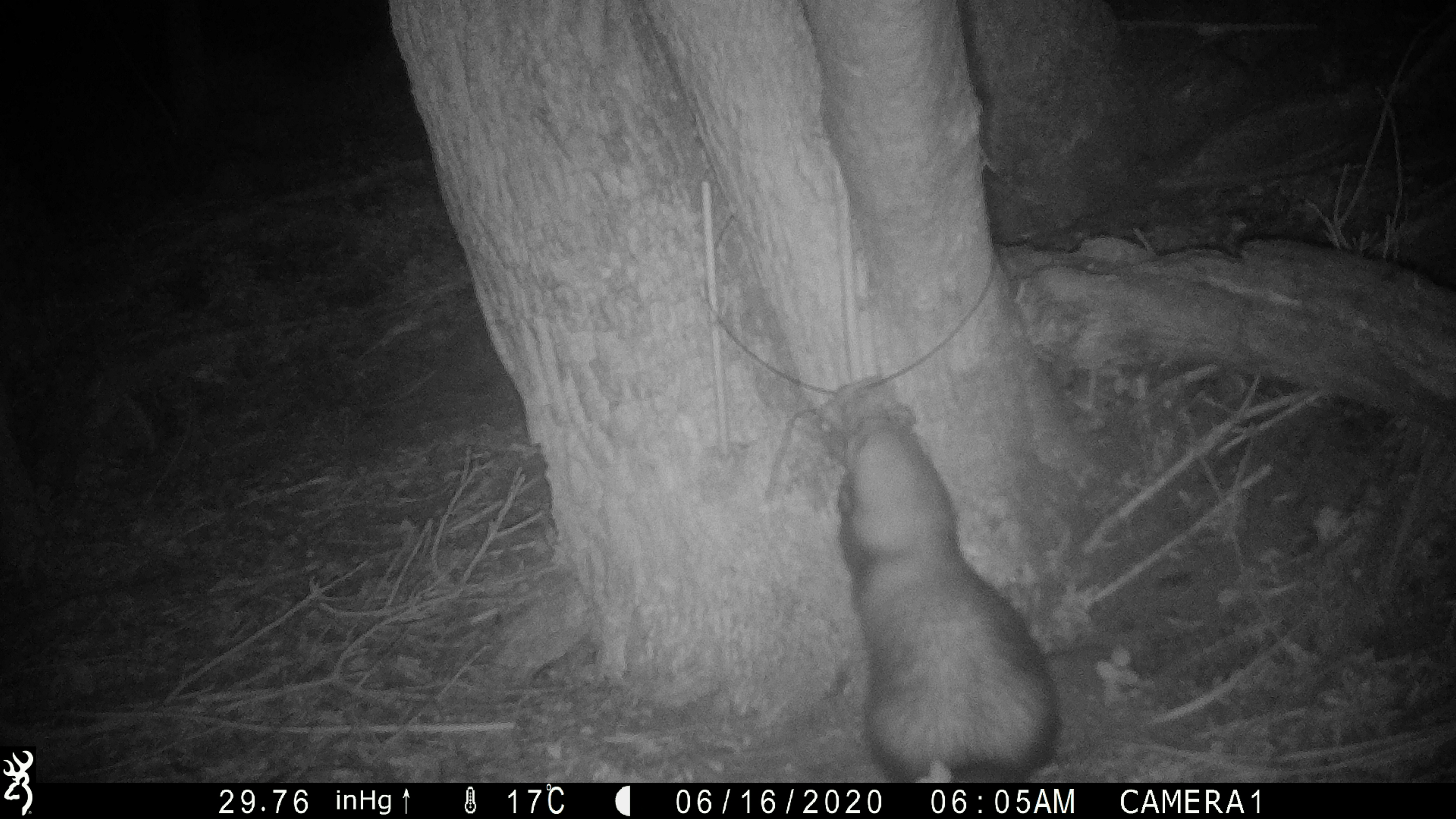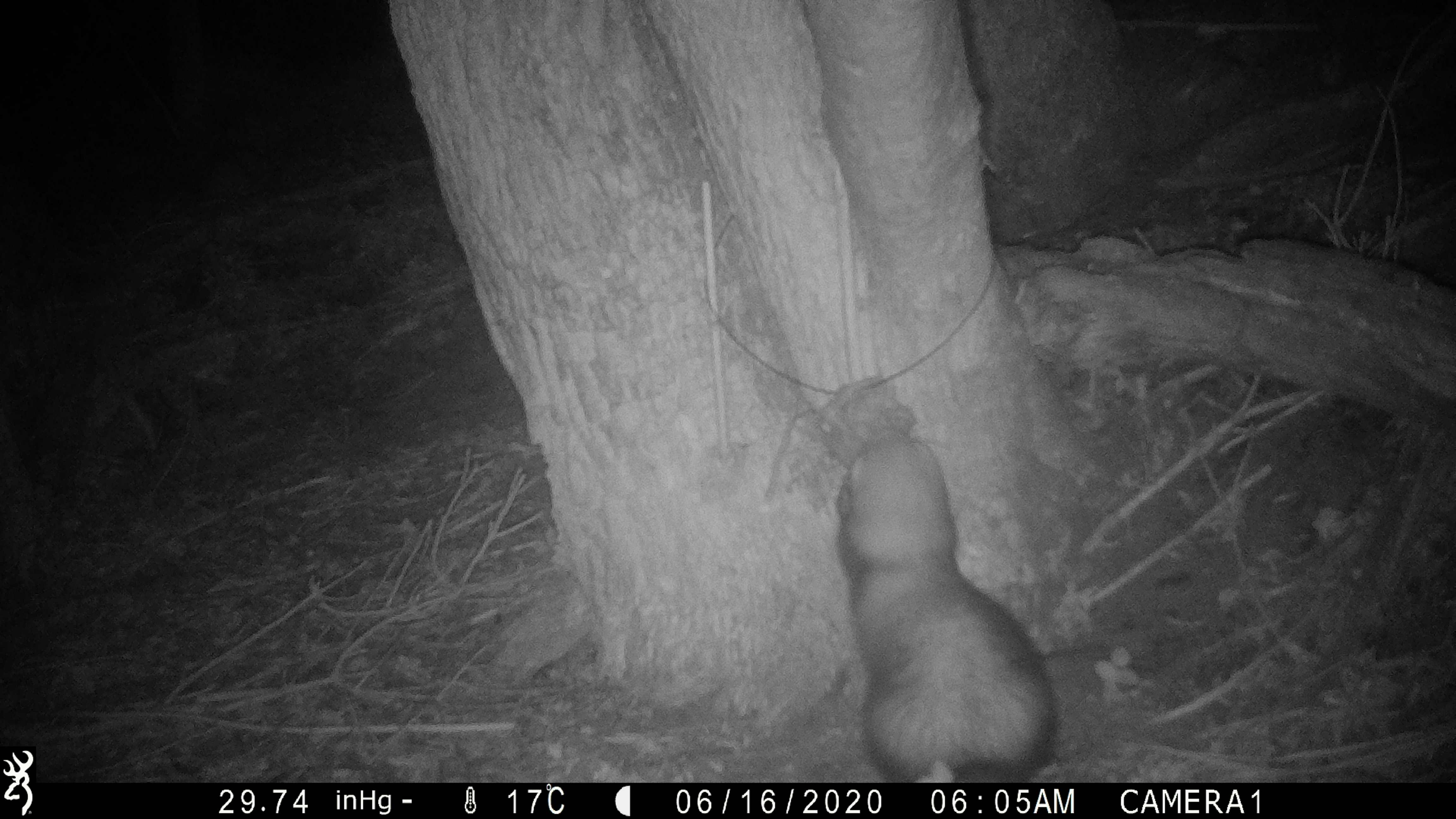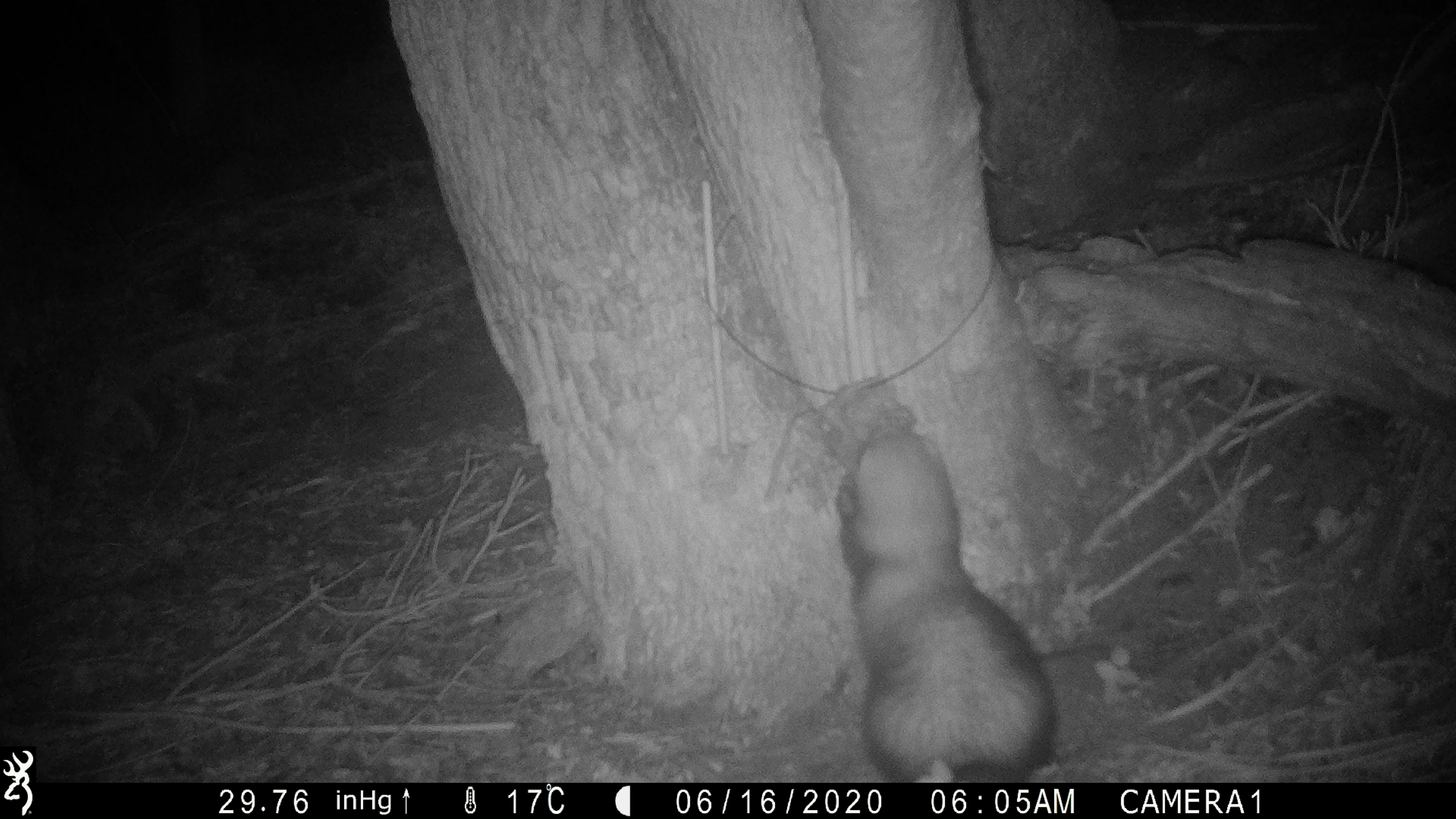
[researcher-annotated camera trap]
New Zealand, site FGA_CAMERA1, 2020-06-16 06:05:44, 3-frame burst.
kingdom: Animalia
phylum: Chordata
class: Mammalia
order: Carnivora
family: Mustelidae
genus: Mustela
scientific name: Mustela furo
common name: ferret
Ferret (Mustela furo).